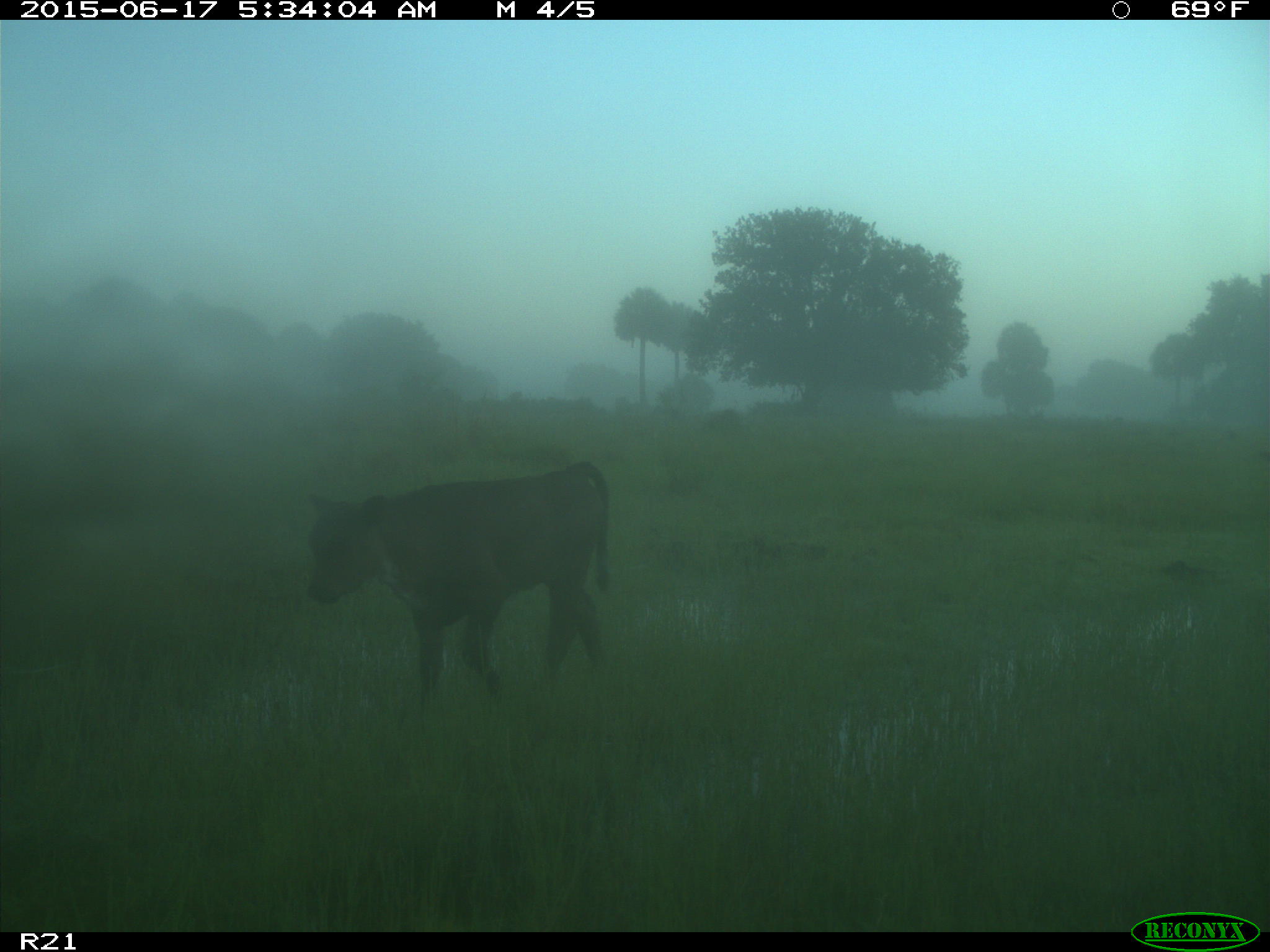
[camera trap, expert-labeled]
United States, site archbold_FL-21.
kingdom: Animalia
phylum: Chordata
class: Mammalia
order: Artiodactyla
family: Bovidae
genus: Bos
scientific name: Bos taurus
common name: domestic cow